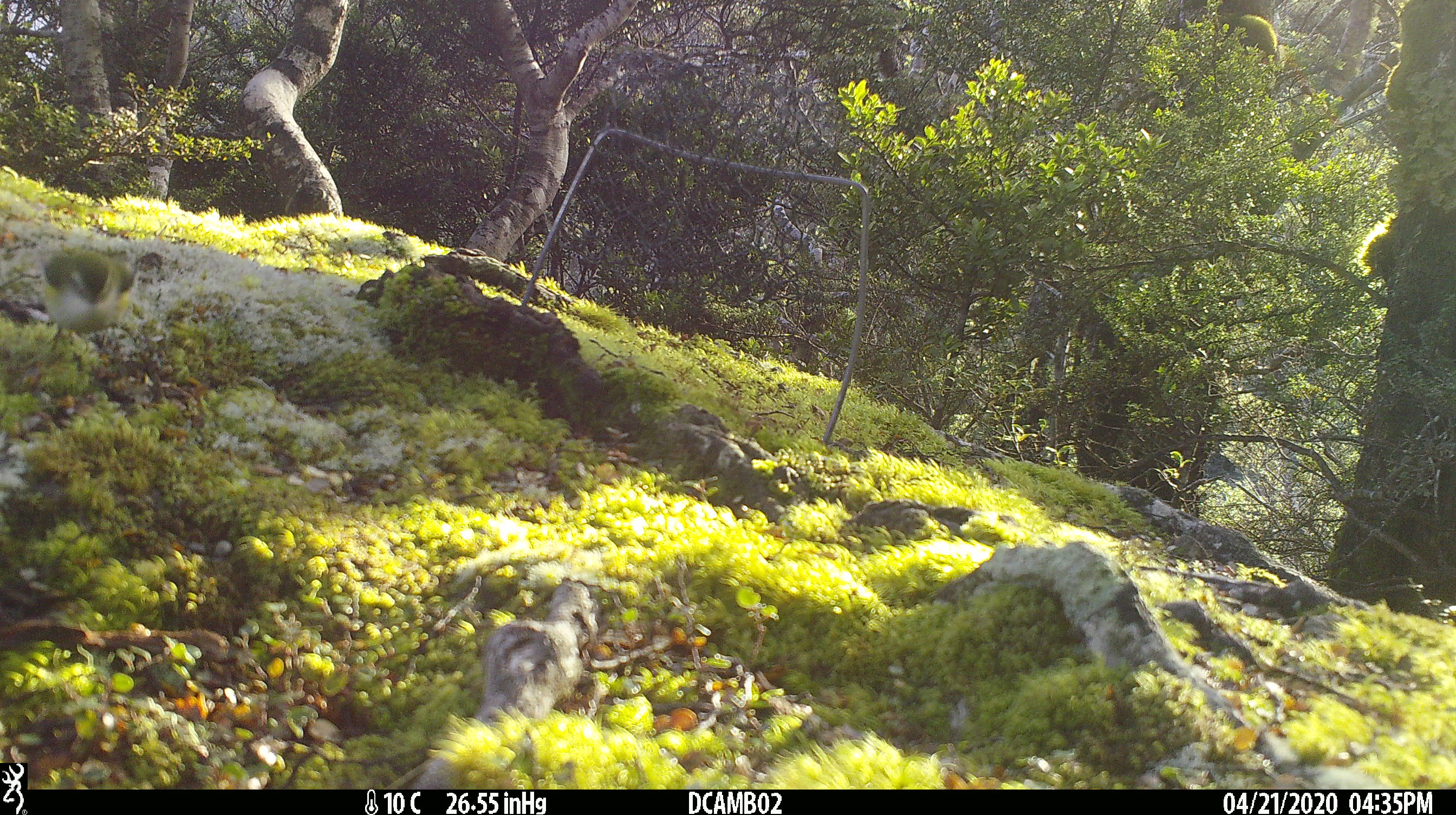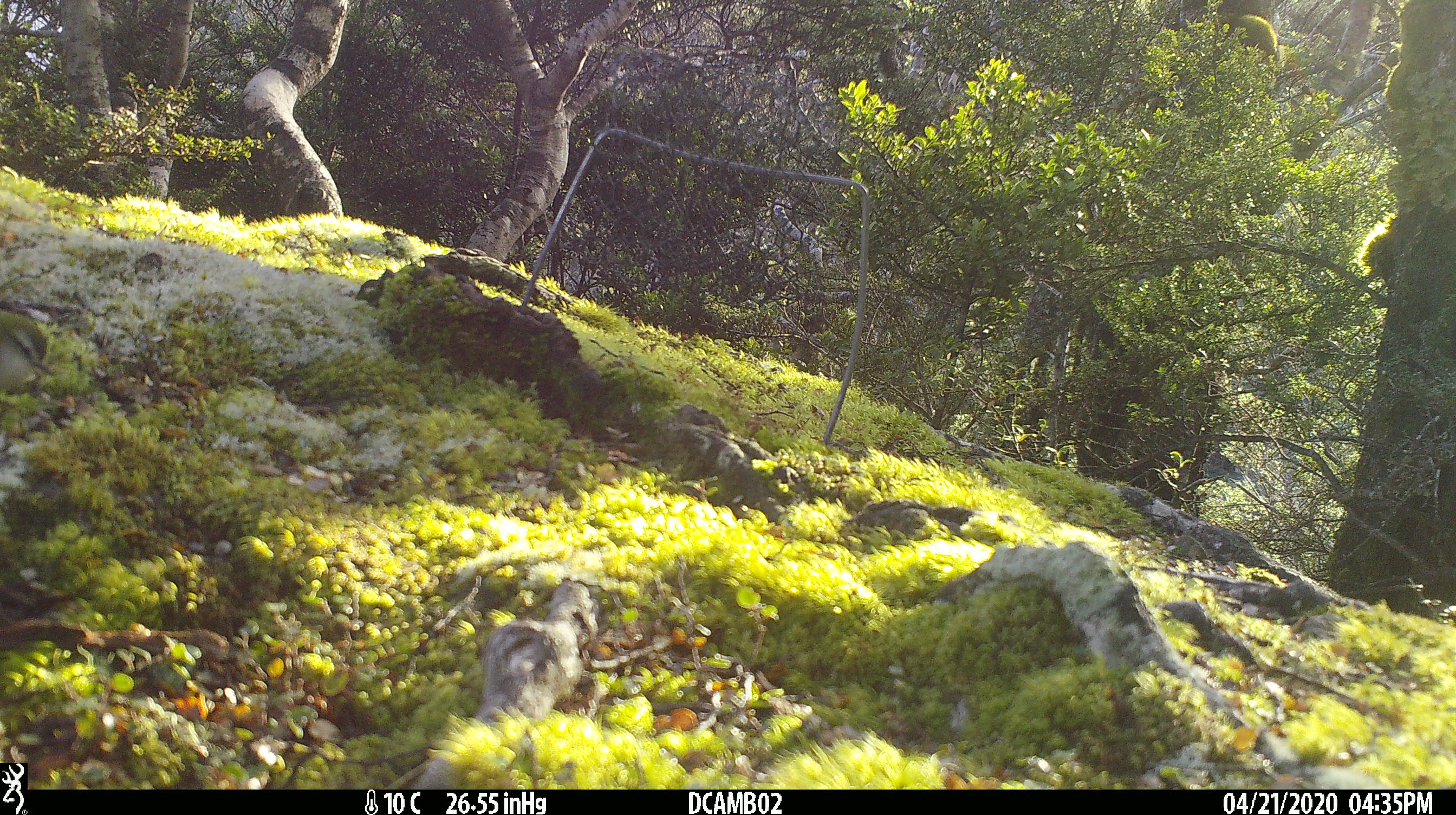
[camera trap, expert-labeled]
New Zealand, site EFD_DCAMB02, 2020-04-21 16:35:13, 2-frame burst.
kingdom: Animalia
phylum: Chordata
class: Aves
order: Passeriformes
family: Acanthisittidae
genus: Acanthisitta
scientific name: Acanthisitta chloris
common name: rifleman